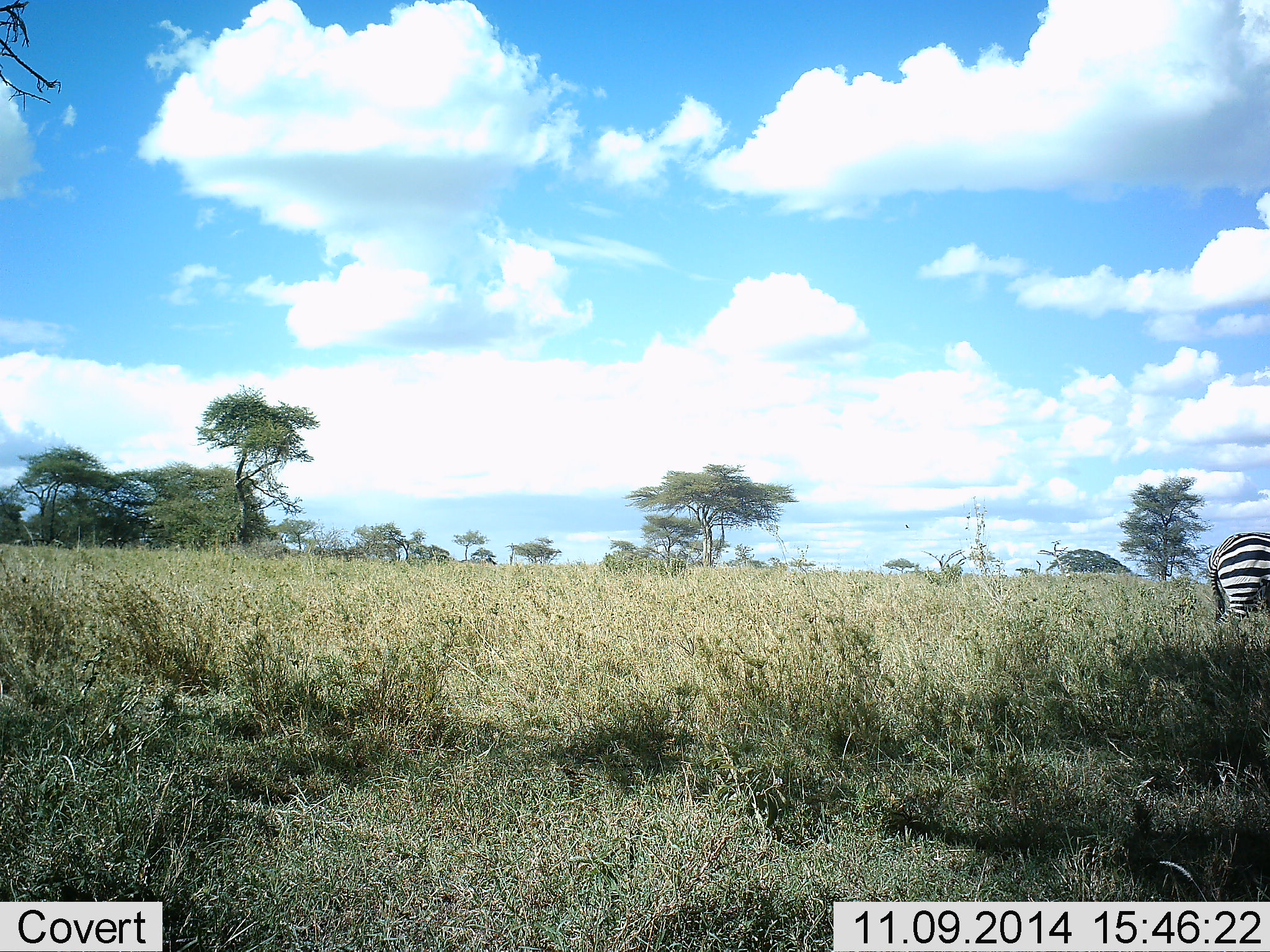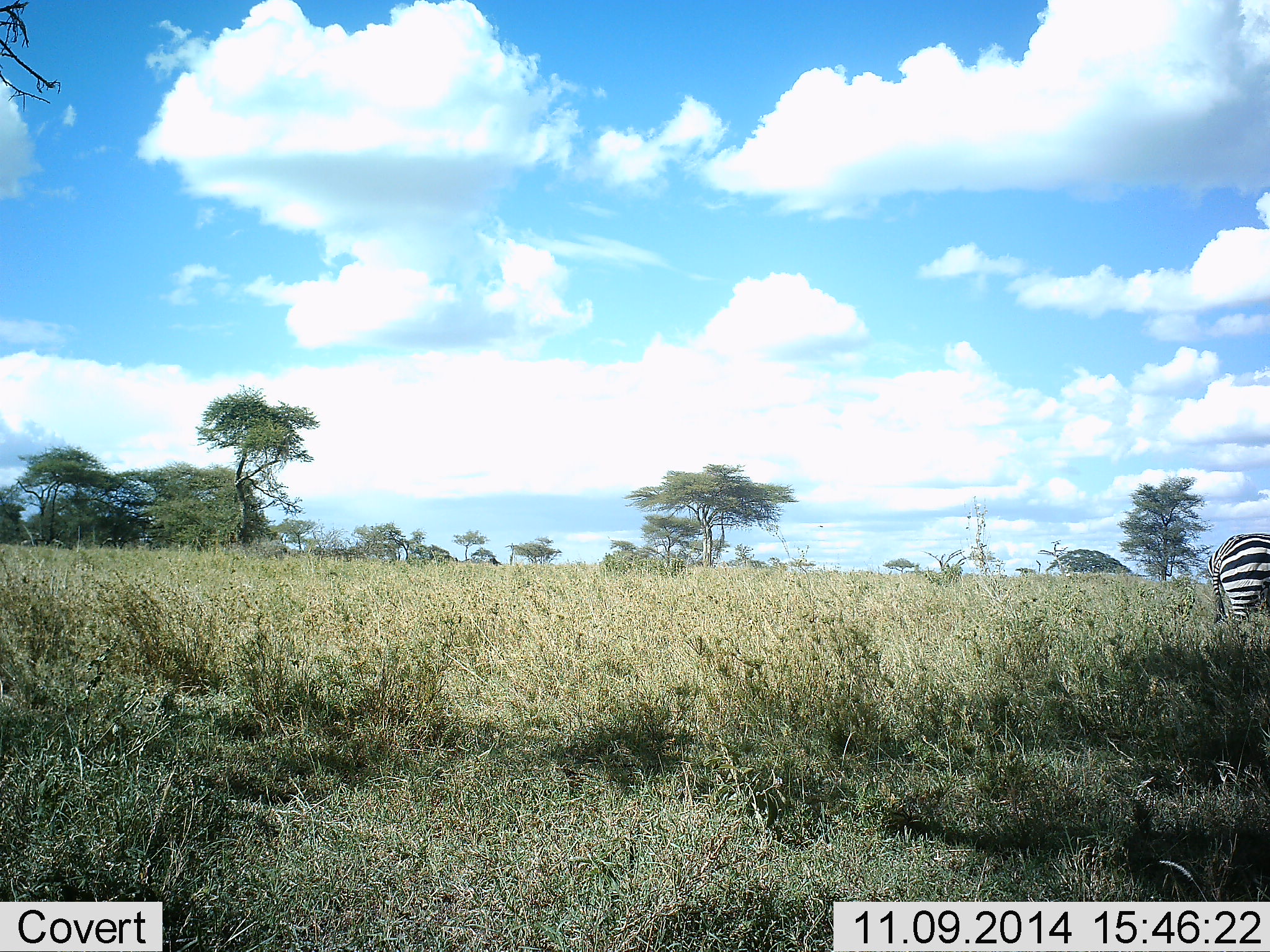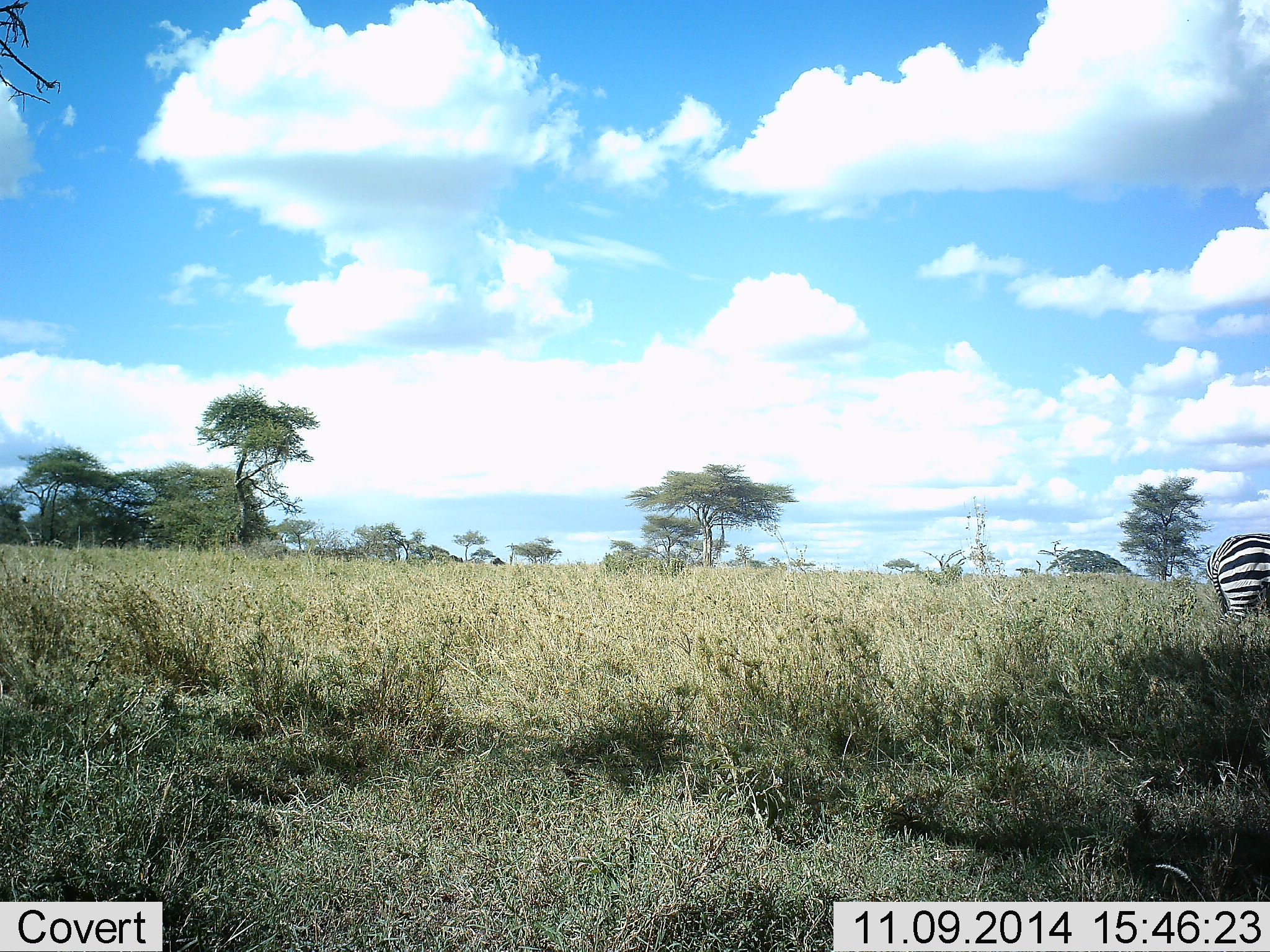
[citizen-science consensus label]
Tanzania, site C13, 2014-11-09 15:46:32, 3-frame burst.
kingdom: Animalia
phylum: Chordata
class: Mammalia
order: Perissodactyla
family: Equidae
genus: Equus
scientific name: Equus quagga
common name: plains zebra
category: zebra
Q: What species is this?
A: Zebra (plains zebra) (Equus quagga).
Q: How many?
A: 1.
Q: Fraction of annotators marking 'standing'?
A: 91%.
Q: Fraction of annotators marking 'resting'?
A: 9%.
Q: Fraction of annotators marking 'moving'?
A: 18%.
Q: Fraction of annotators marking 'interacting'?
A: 0%.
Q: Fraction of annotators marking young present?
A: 0%.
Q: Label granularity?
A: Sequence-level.